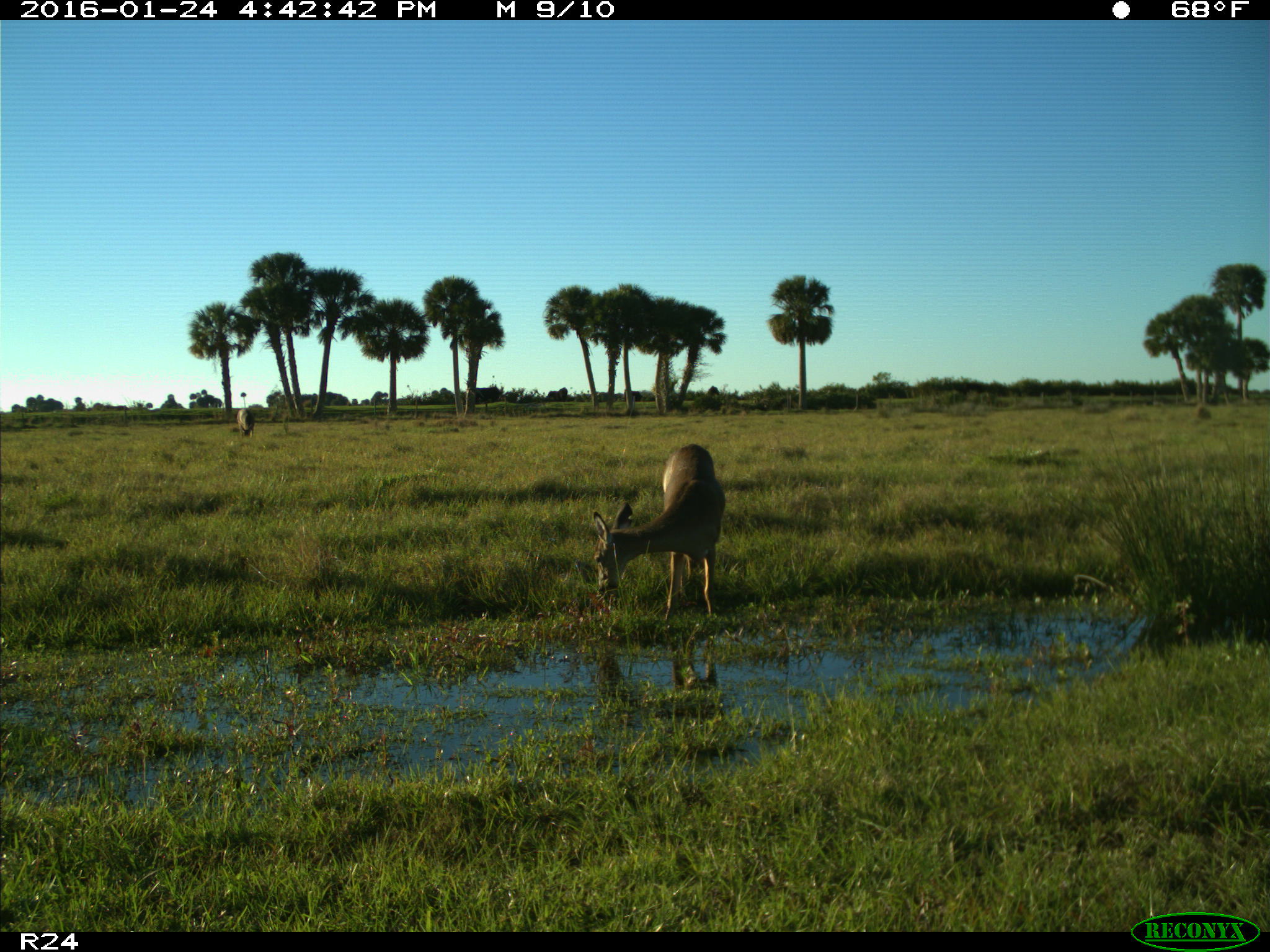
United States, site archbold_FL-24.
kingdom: Animalia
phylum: Chordata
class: Mammalia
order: Artiodactyla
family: Bovidae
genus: Bos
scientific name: Bos taurus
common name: domestic cow